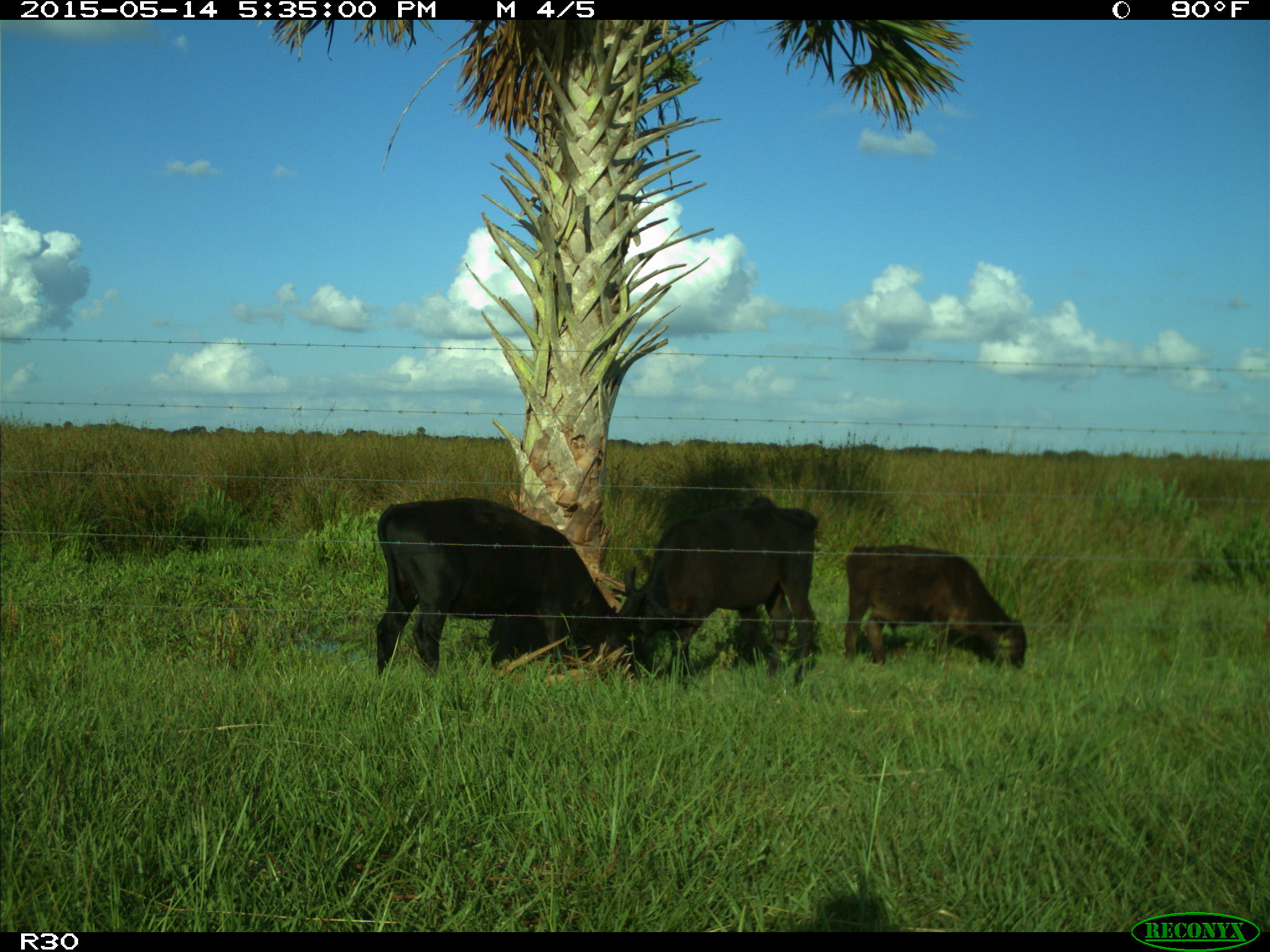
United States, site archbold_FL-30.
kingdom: Animalia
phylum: Chordata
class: Mammalia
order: Artiodactyla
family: Bovidae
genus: Bos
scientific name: Bos taurus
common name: domestic cow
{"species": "Bos taurus (domestic cow)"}